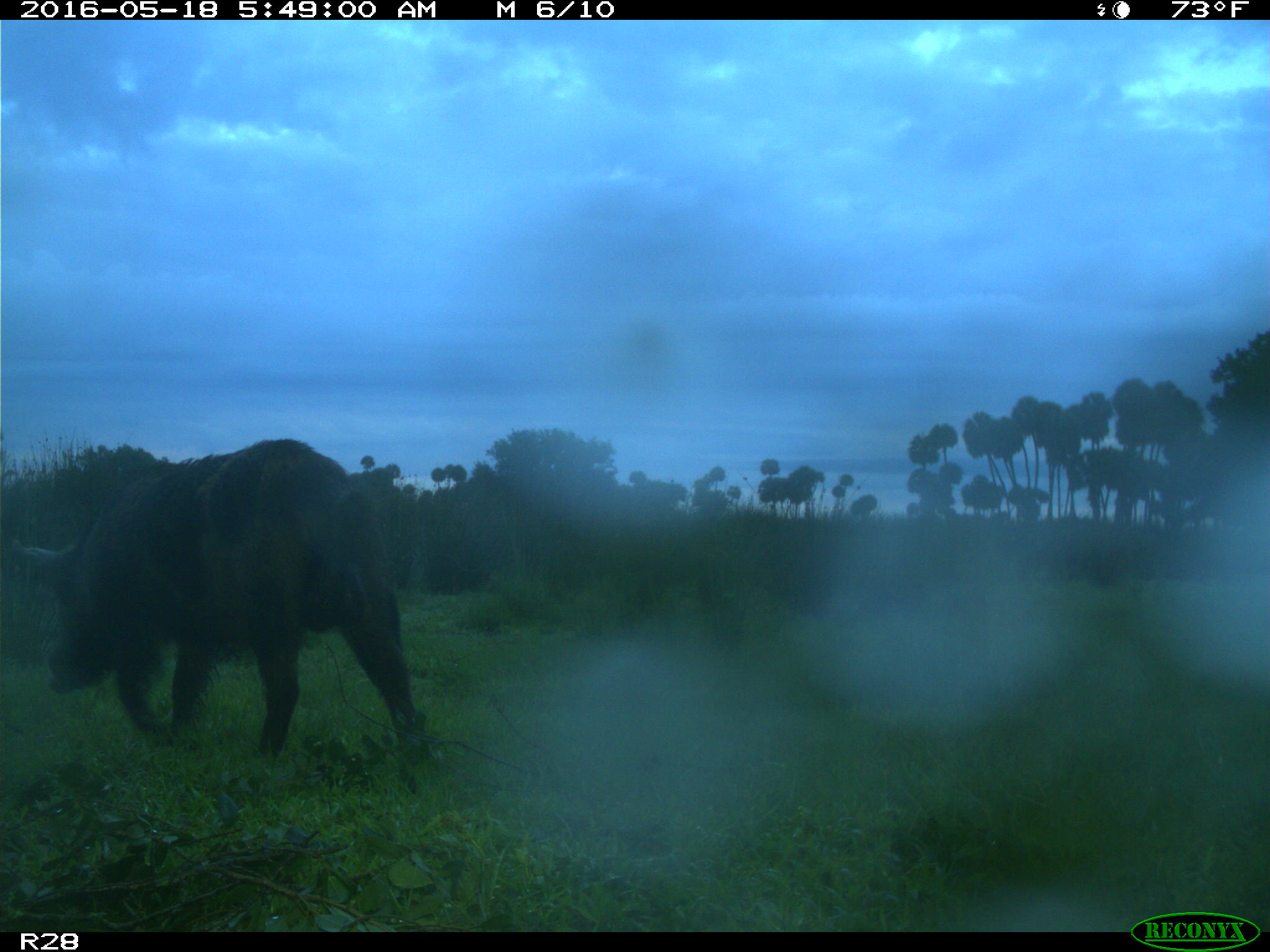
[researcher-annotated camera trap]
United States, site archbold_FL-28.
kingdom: Animalia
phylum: Chordata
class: Mammalia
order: Artiodactyla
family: Suidae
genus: Sus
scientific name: Sus scrofa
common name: wild boar